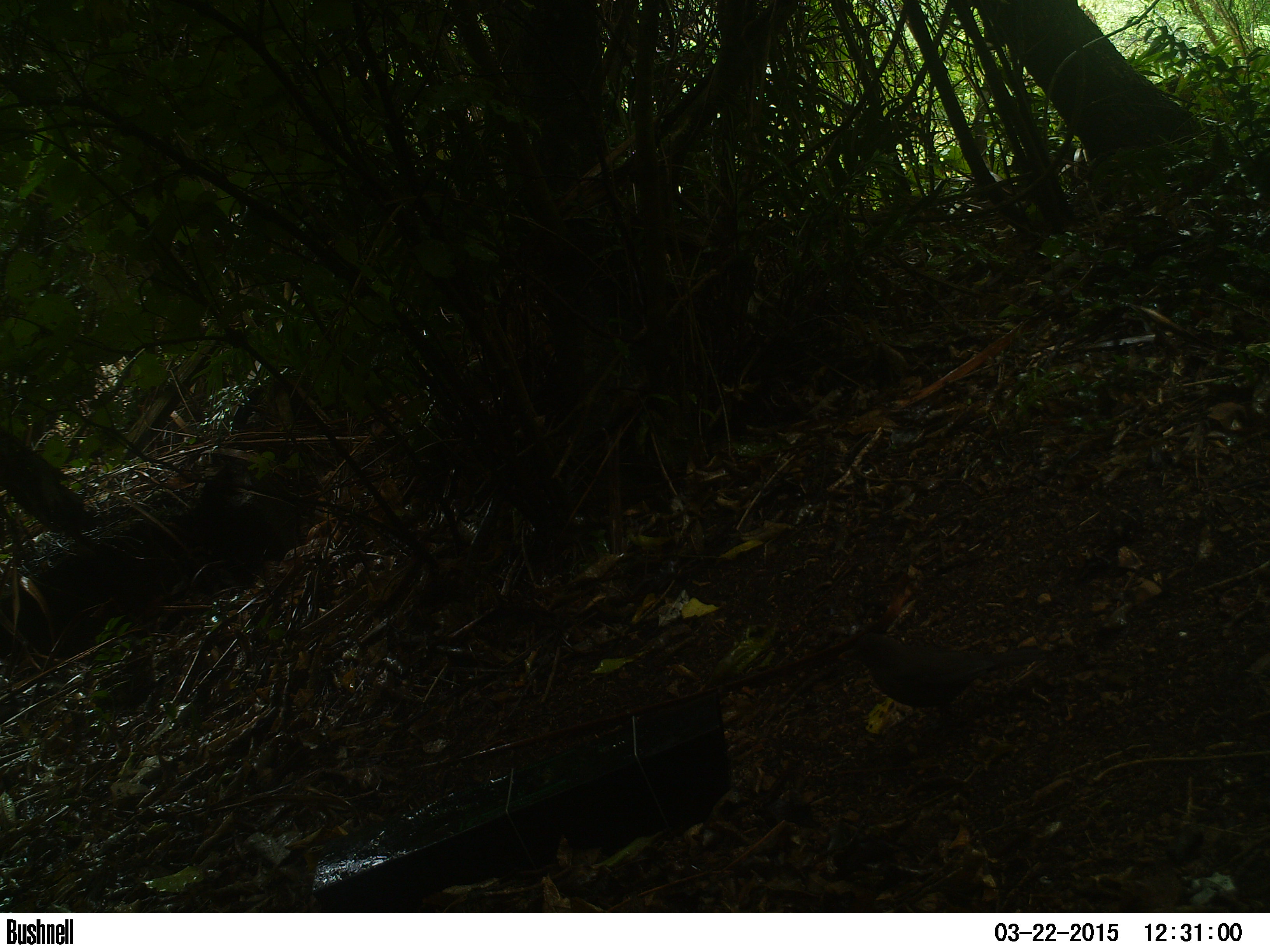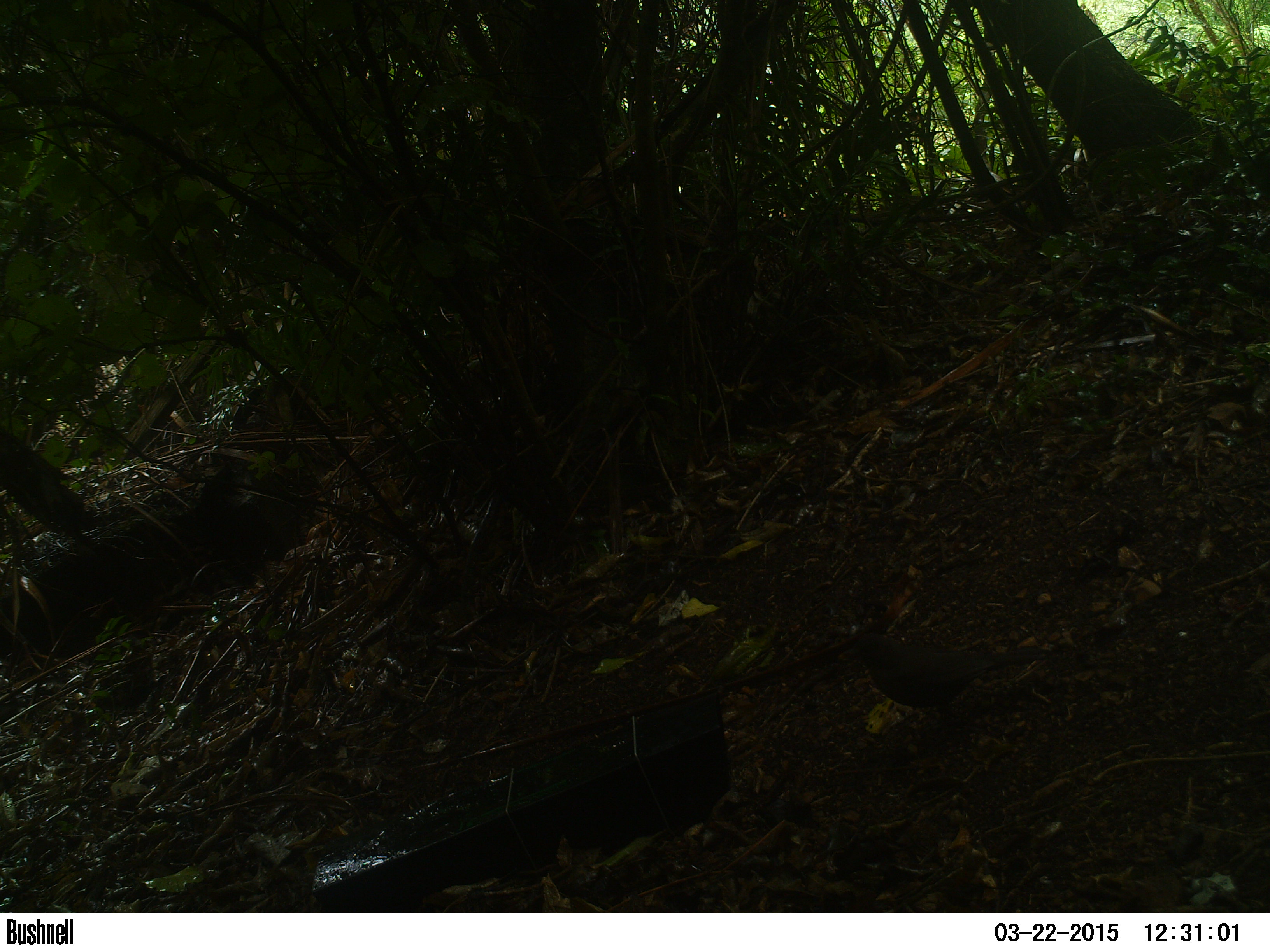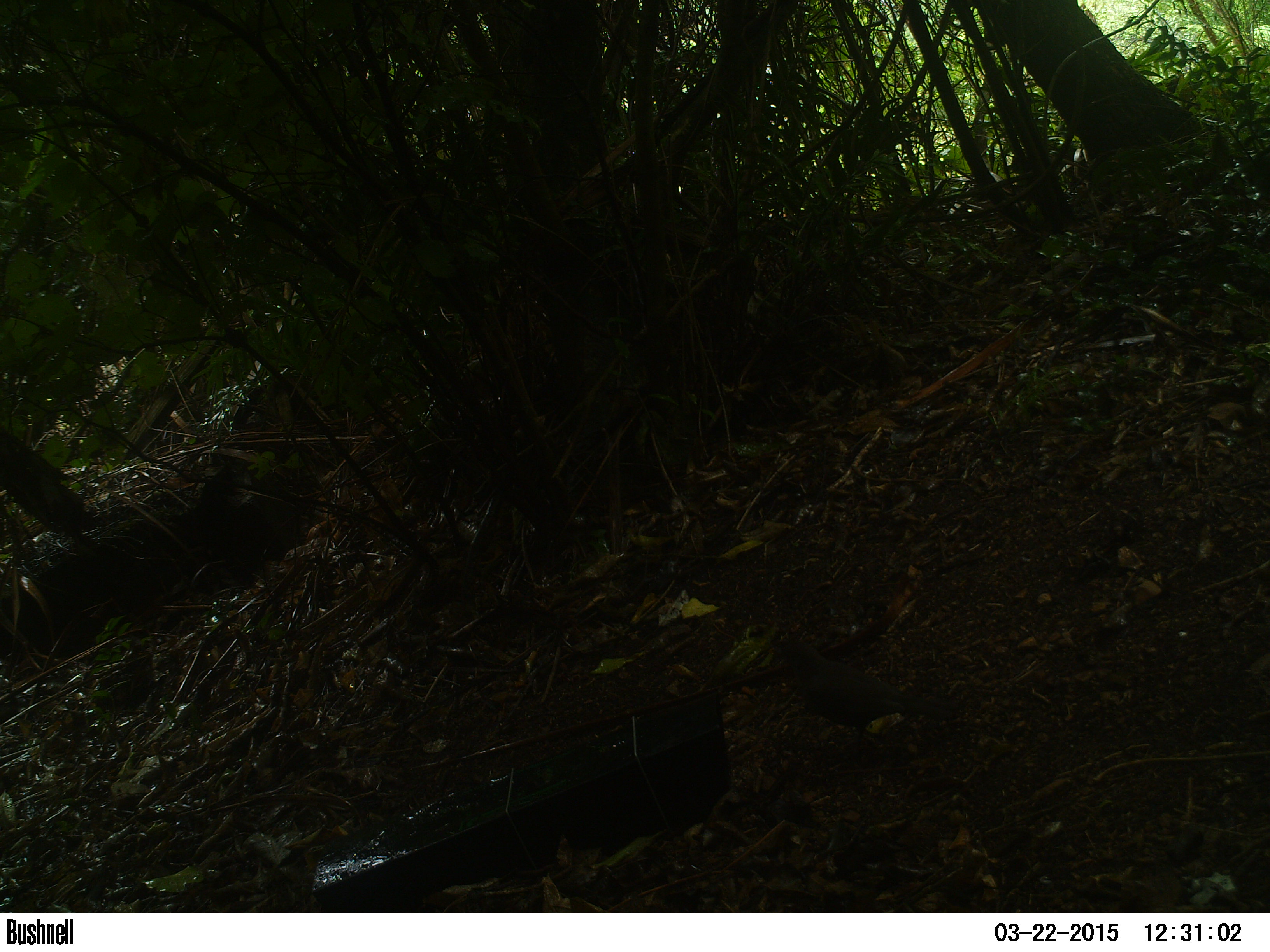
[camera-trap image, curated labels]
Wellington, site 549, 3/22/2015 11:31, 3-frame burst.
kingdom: Animalia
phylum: Chordata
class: Aves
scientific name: Aves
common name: bird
Bird (Aves).